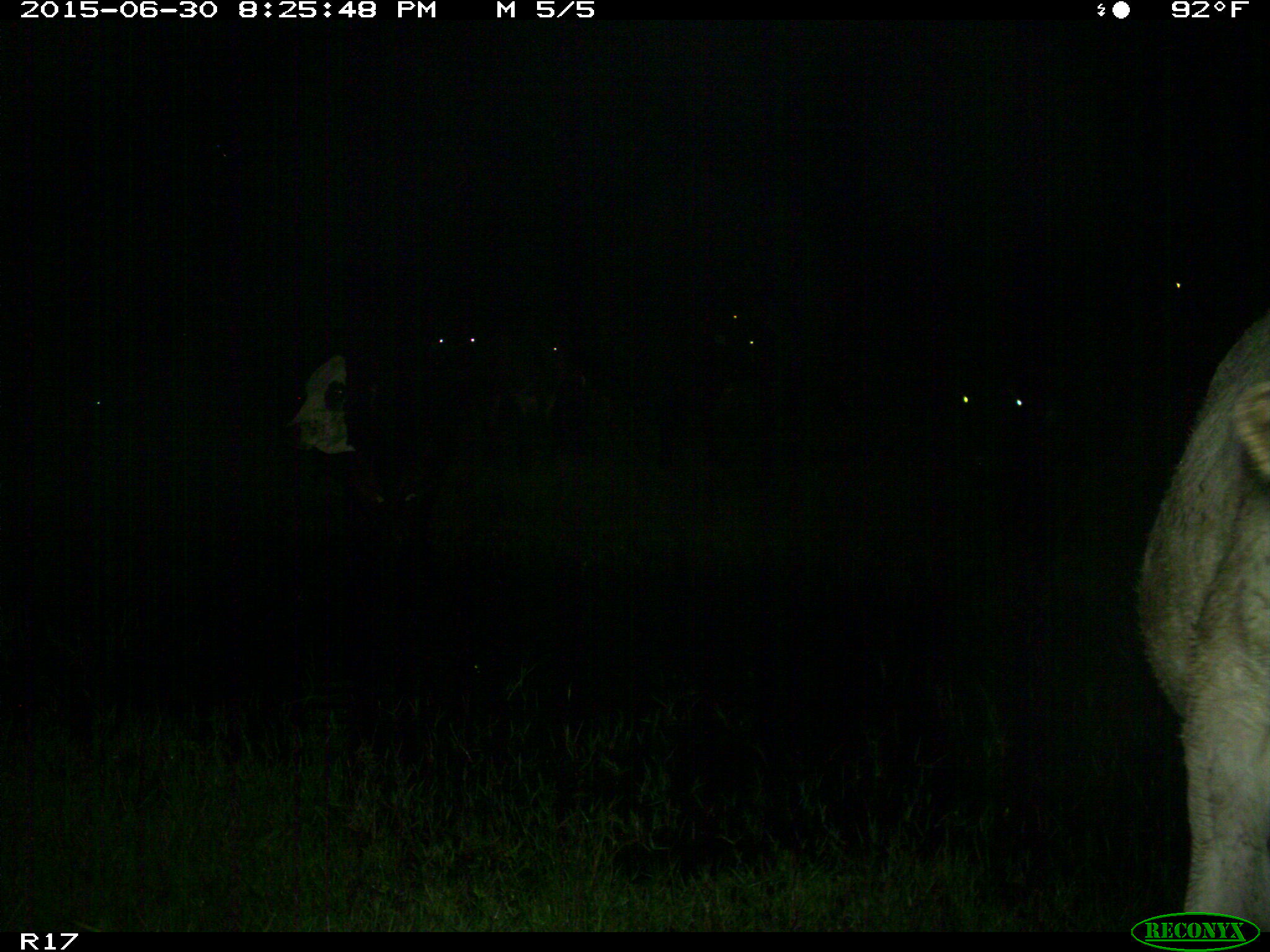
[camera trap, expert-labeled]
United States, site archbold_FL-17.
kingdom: Animalia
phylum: Chordata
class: Mammalia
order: Artiodactyla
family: Bovidae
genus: Bos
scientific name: Bos taurus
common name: domestic cow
Bos taurus (domestic cow).